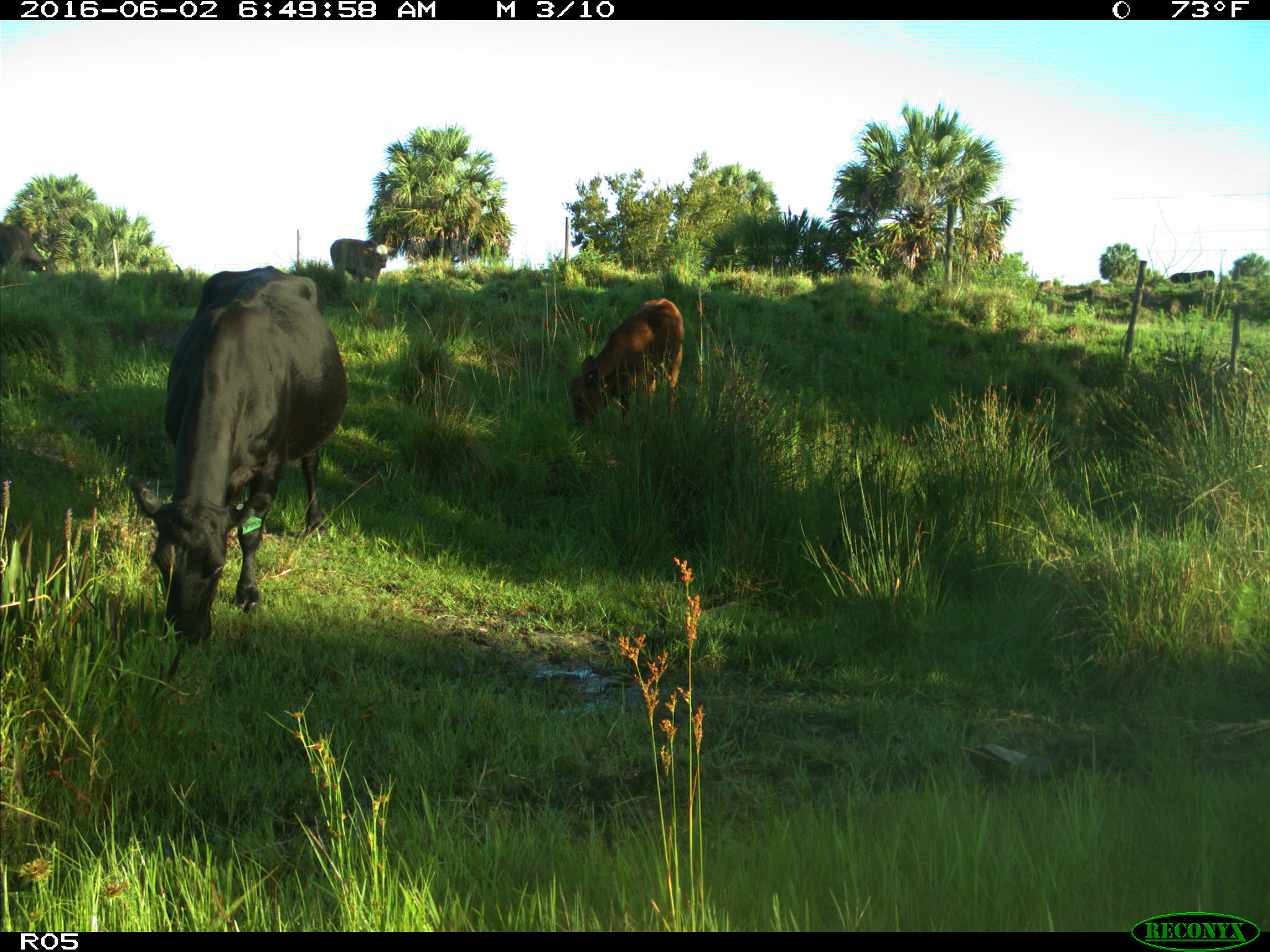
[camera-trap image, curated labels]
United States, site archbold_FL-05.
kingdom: Animalia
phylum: Chordata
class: Mammalia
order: Artiodactyla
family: Bovidae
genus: Bos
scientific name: Bos taurus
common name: domestic cow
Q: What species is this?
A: Bos taurus (domestic cow).